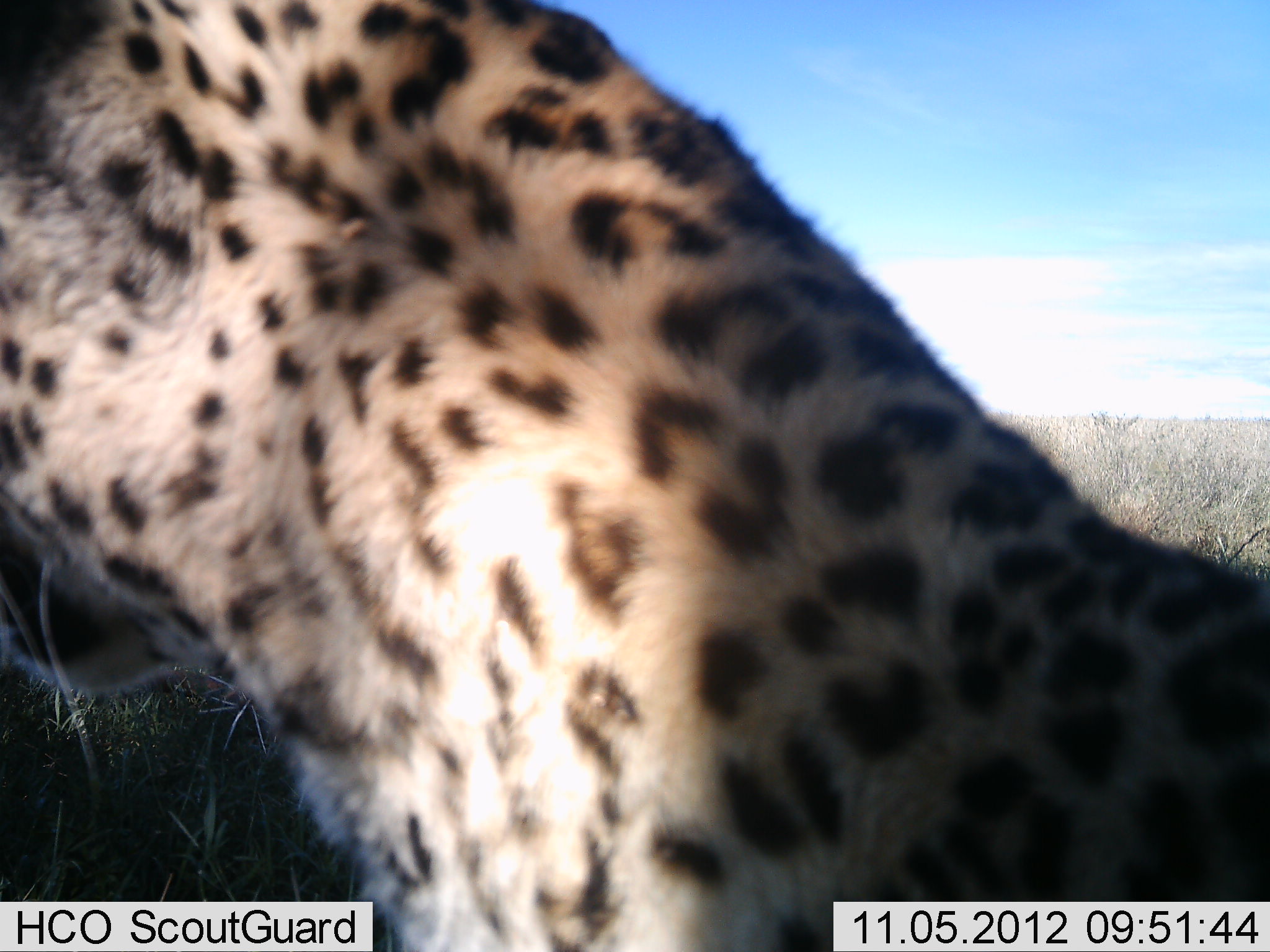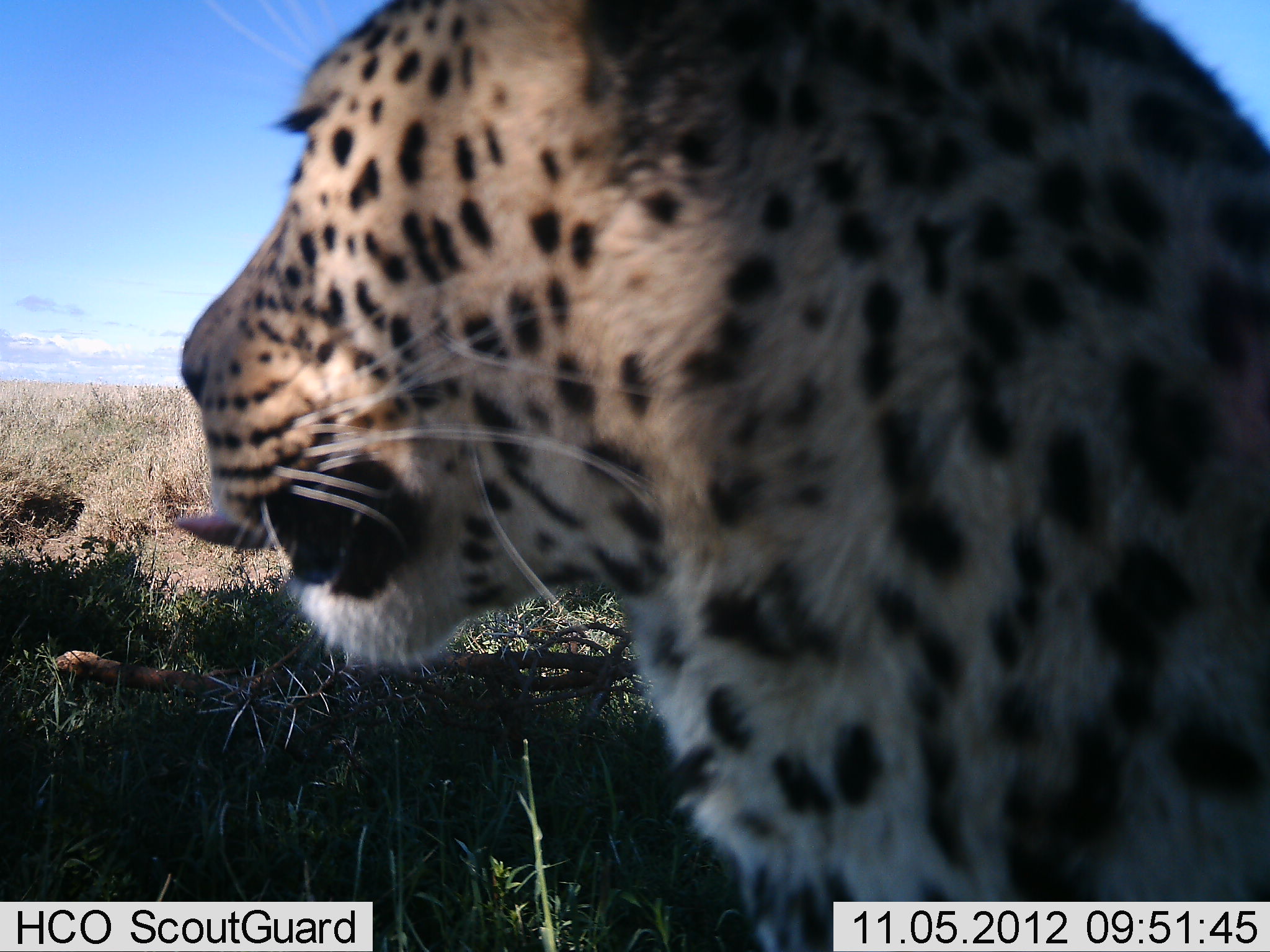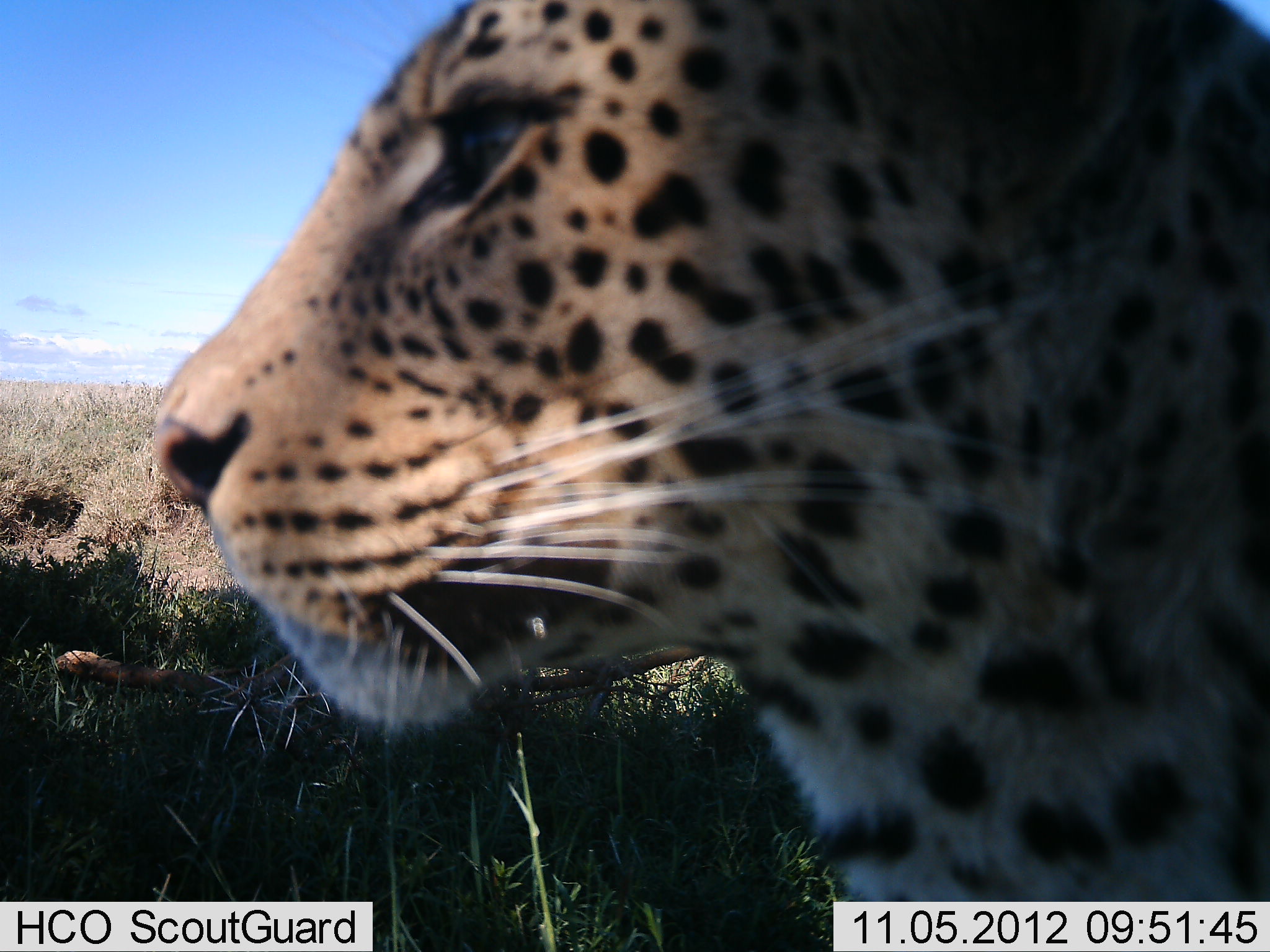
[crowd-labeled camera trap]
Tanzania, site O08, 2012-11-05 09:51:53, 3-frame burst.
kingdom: Animalia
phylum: Chordata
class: Mammalia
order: Carnivora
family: Felidae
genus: Panthera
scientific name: Panthera pardus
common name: leopard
Leopard (Panthera pardus), count 1. Behavior (volunteer vote fractions): standing 45%, resting 18%, moving 45%, interacting 0%. Young present (vote fraction): 0%. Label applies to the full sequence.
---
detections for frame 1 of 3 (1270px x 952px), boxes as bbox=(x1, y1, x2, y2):
animal: bbox=(1, 1, 1270, 952)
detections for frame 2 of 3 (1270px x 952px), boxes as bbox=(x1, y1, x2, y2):
animal: bbox=(169, 1, 1270, 952)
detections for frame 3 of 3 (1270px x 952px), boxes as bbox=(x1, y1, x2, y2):
animal: bbox=(148, 1, 1270, 952)